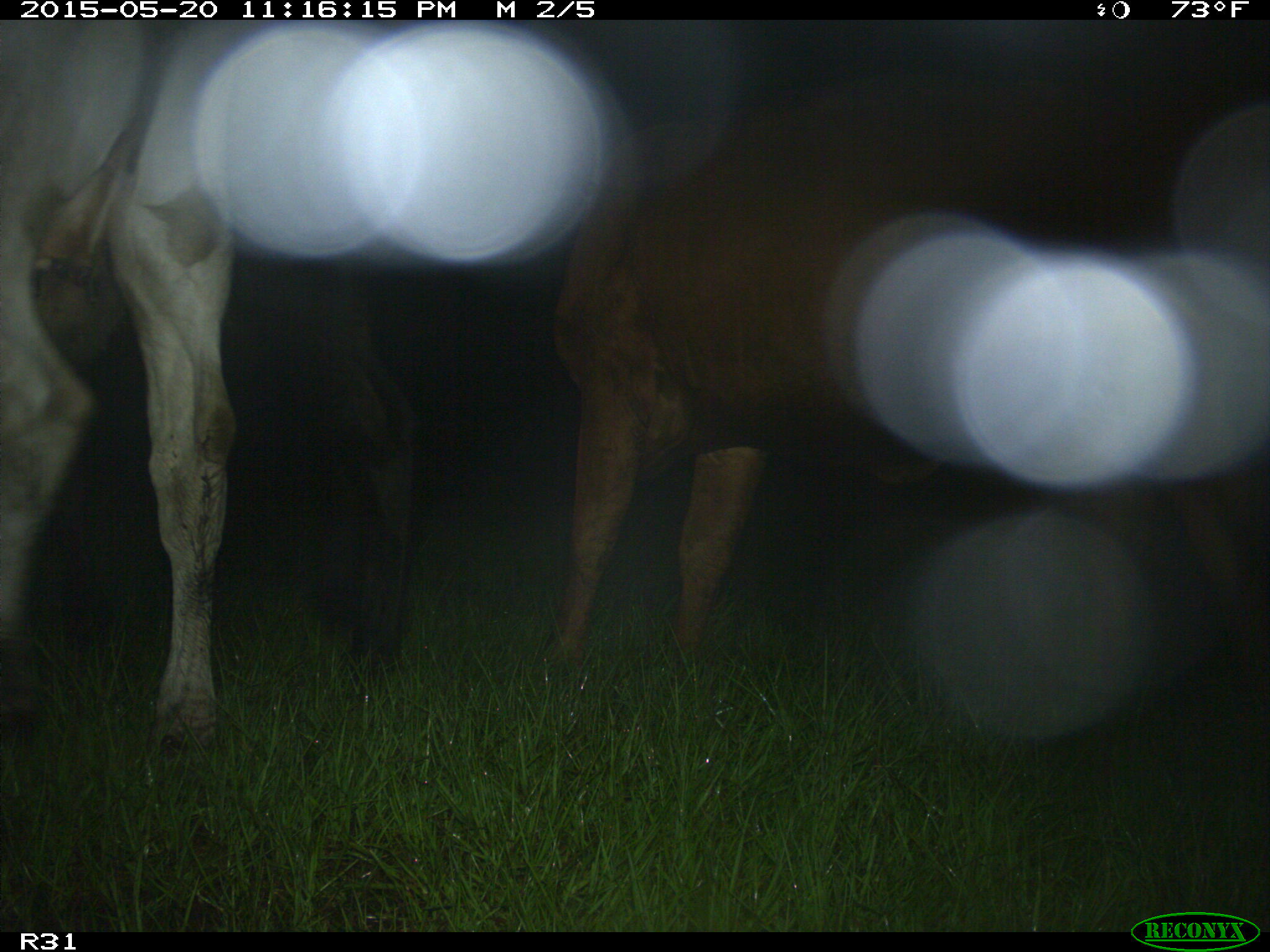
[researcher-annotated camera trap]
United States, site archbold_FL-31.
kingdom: Animalia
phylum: Chordata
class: Mammalia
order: Artiodactyla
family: Bovidae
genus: Bos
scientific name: Bos taurus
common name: domestic cow